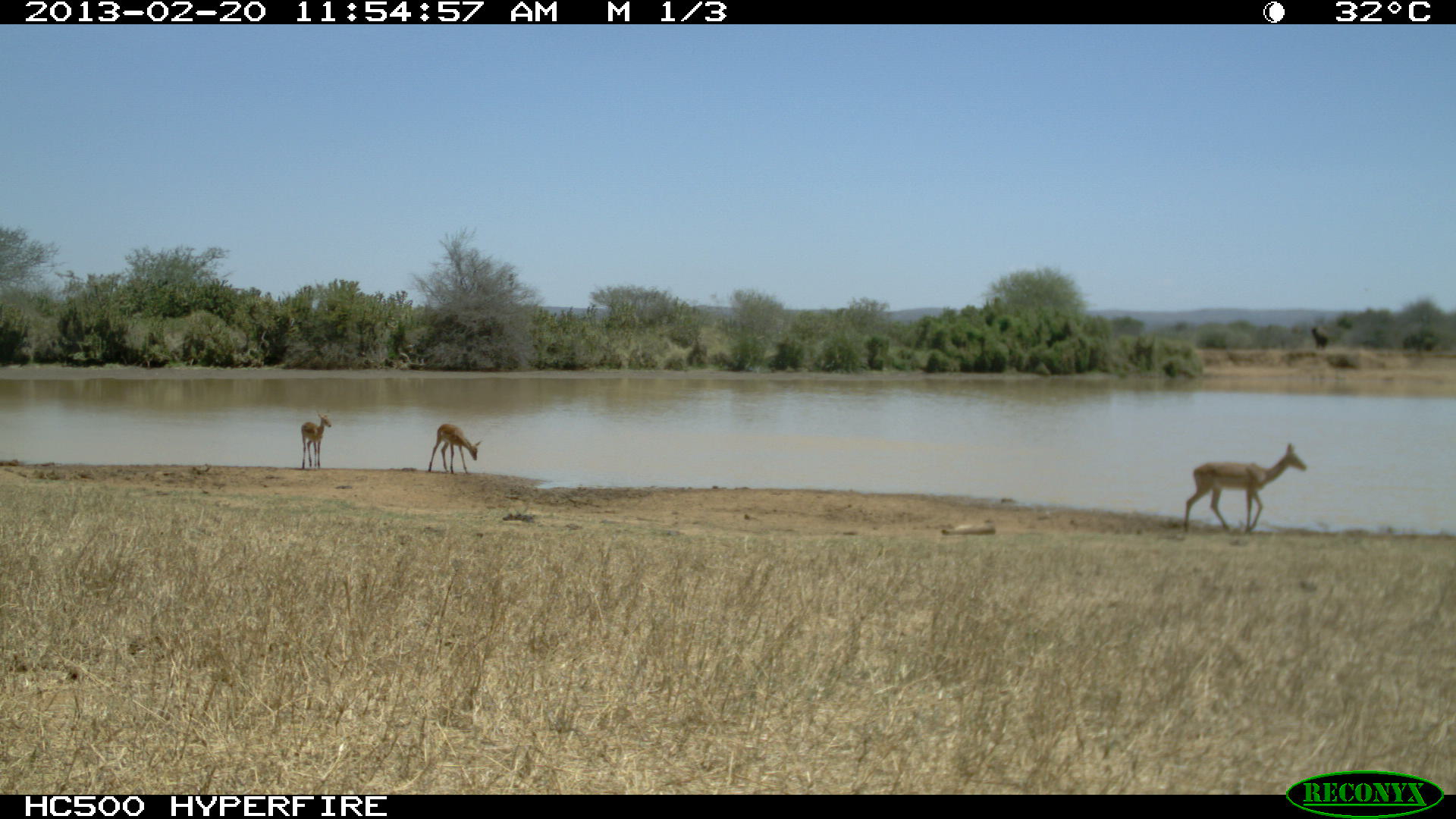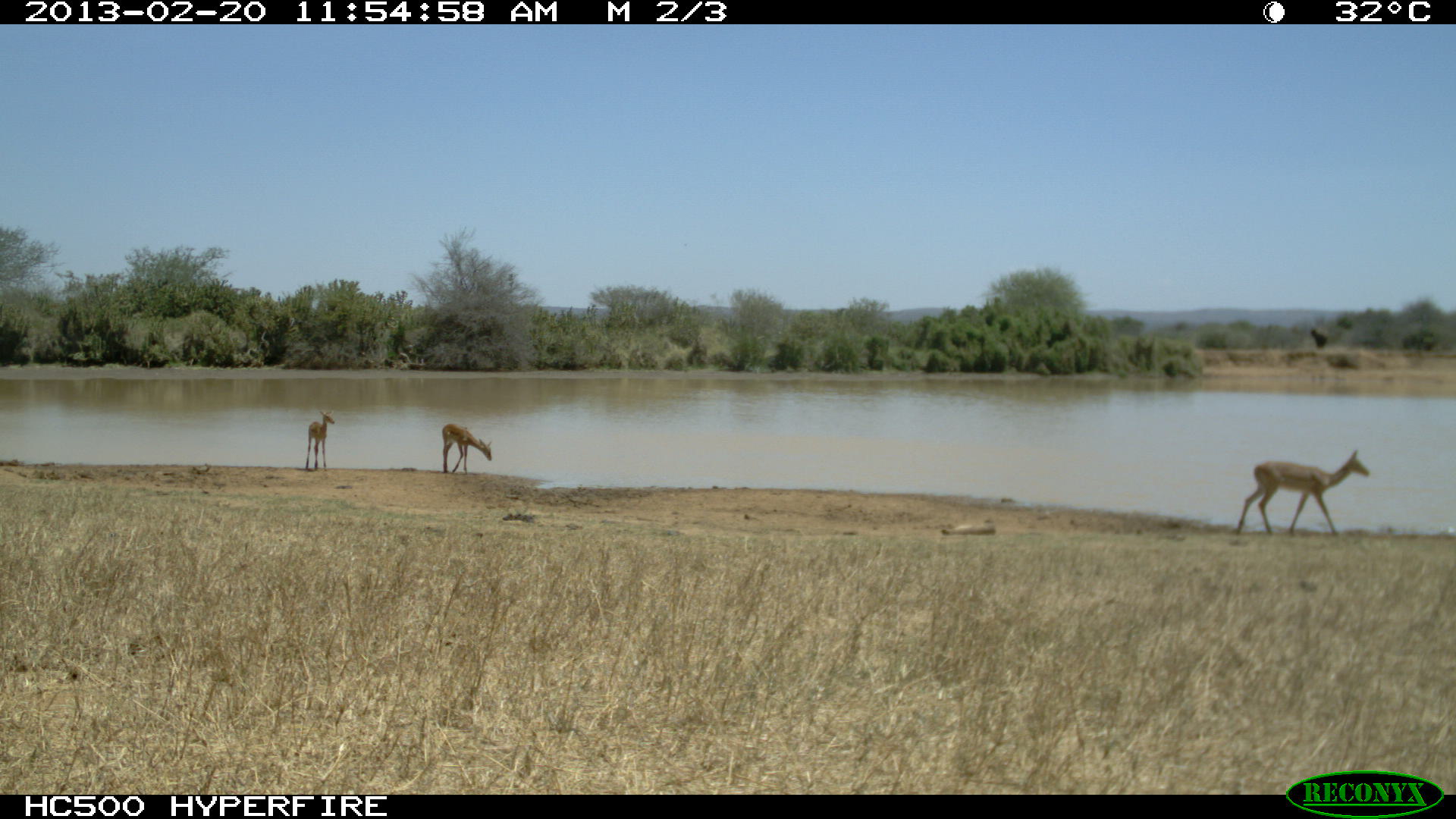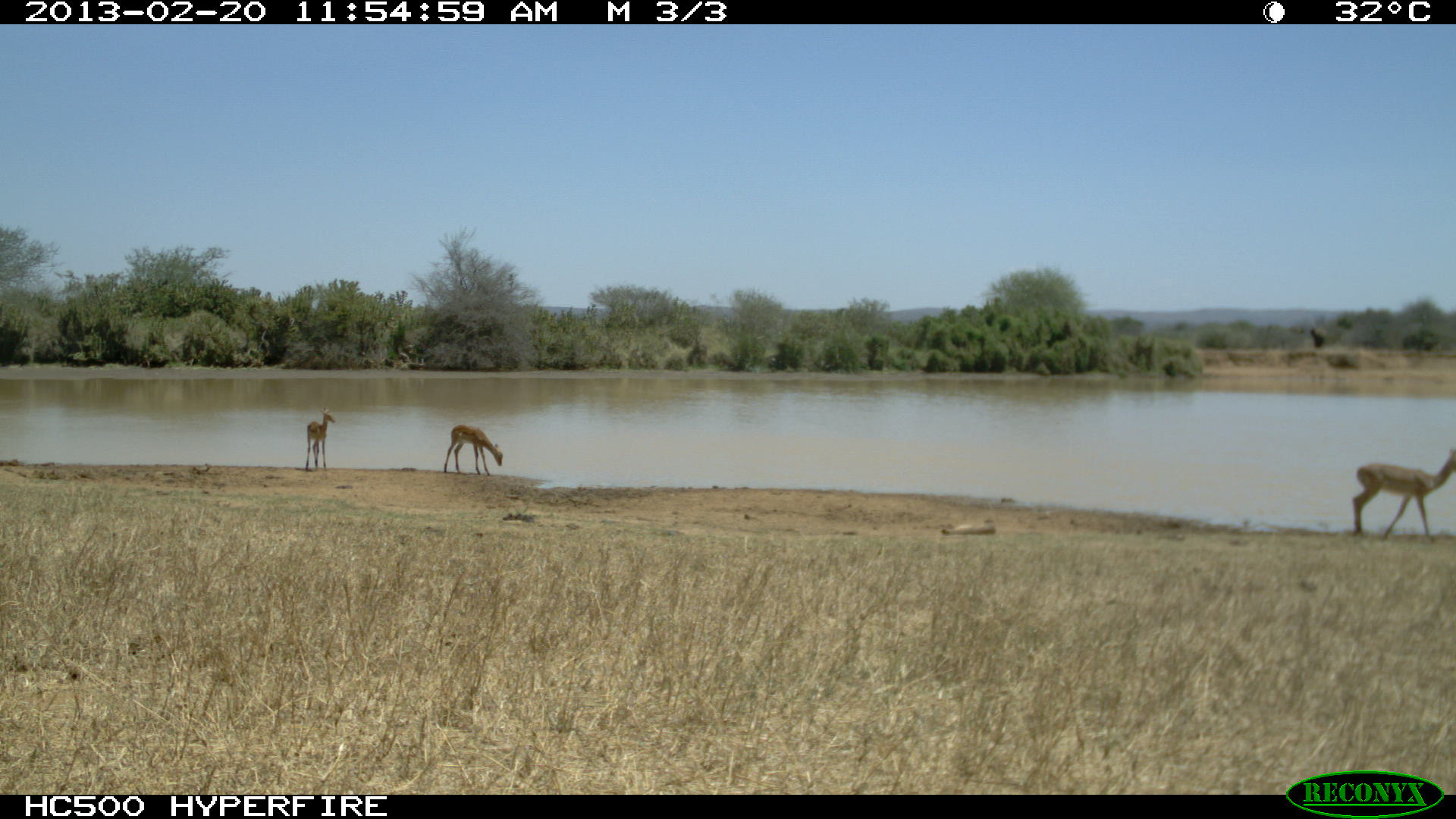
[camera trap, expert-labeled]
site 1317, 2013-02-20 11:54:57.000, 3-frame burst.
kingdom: Animalia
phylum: Chordata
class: Mammalia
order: Artiodactyla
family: Bovidae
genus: Aepyceros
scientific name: Aepyceros melampus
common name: impala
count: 4